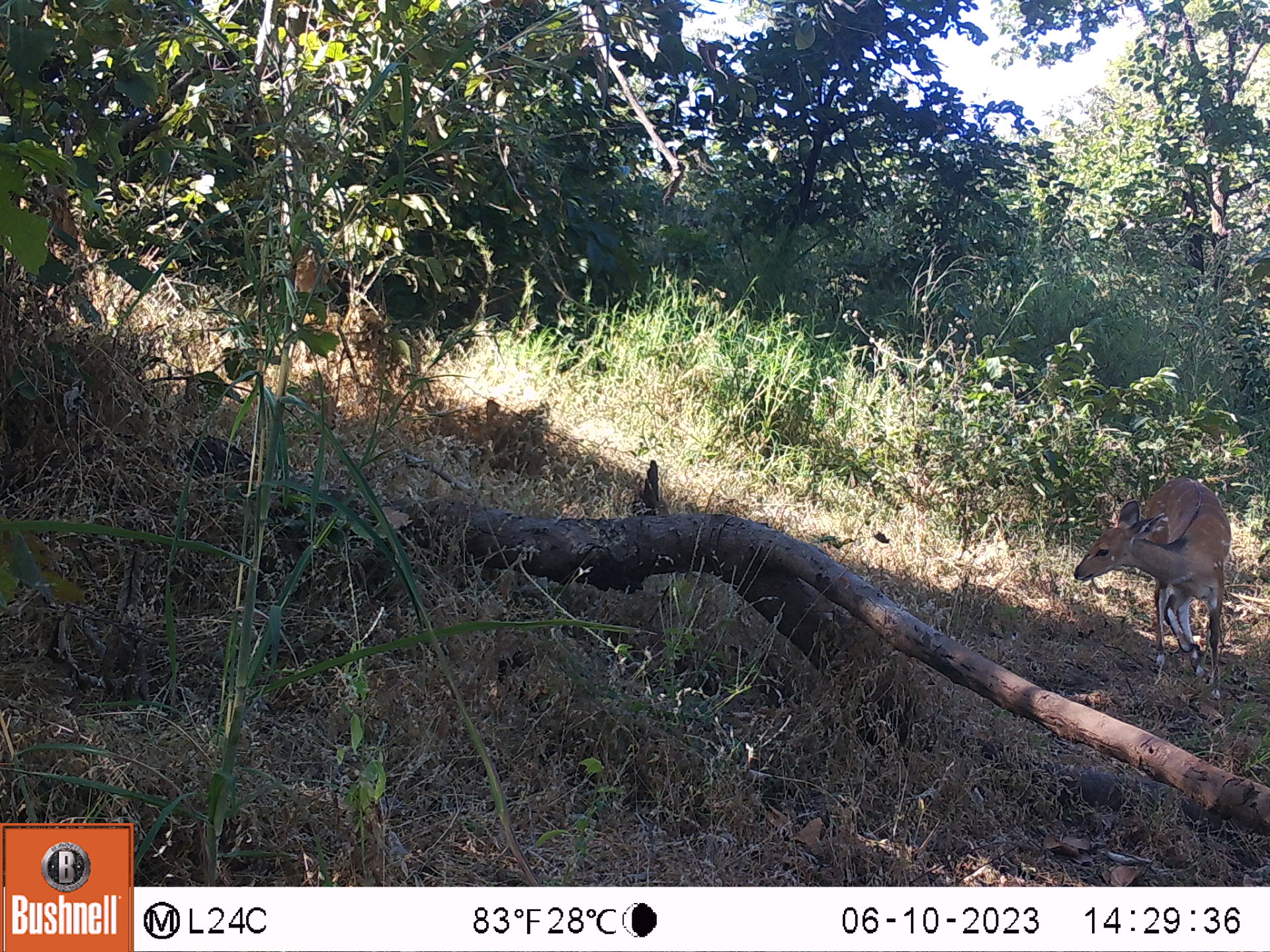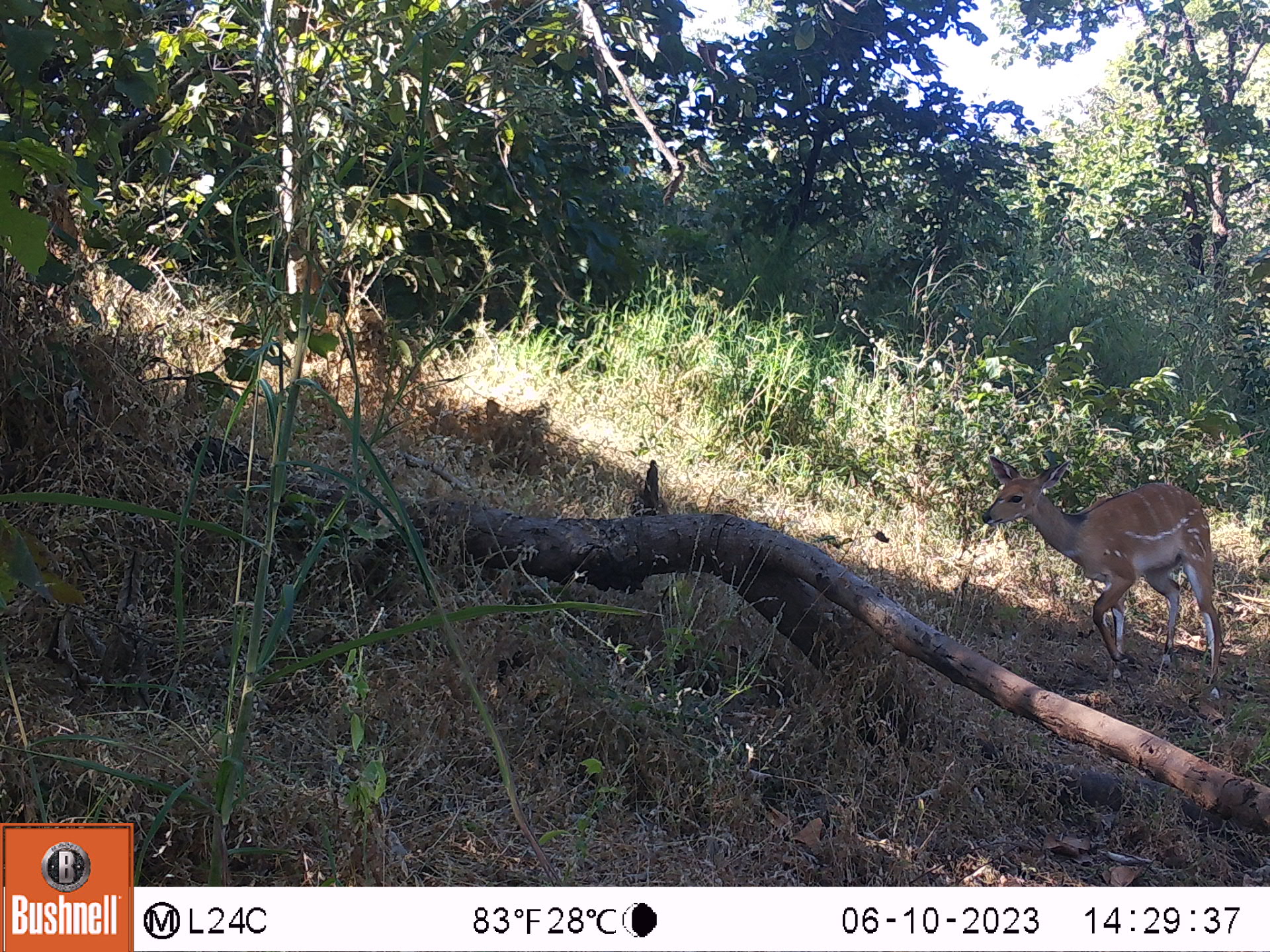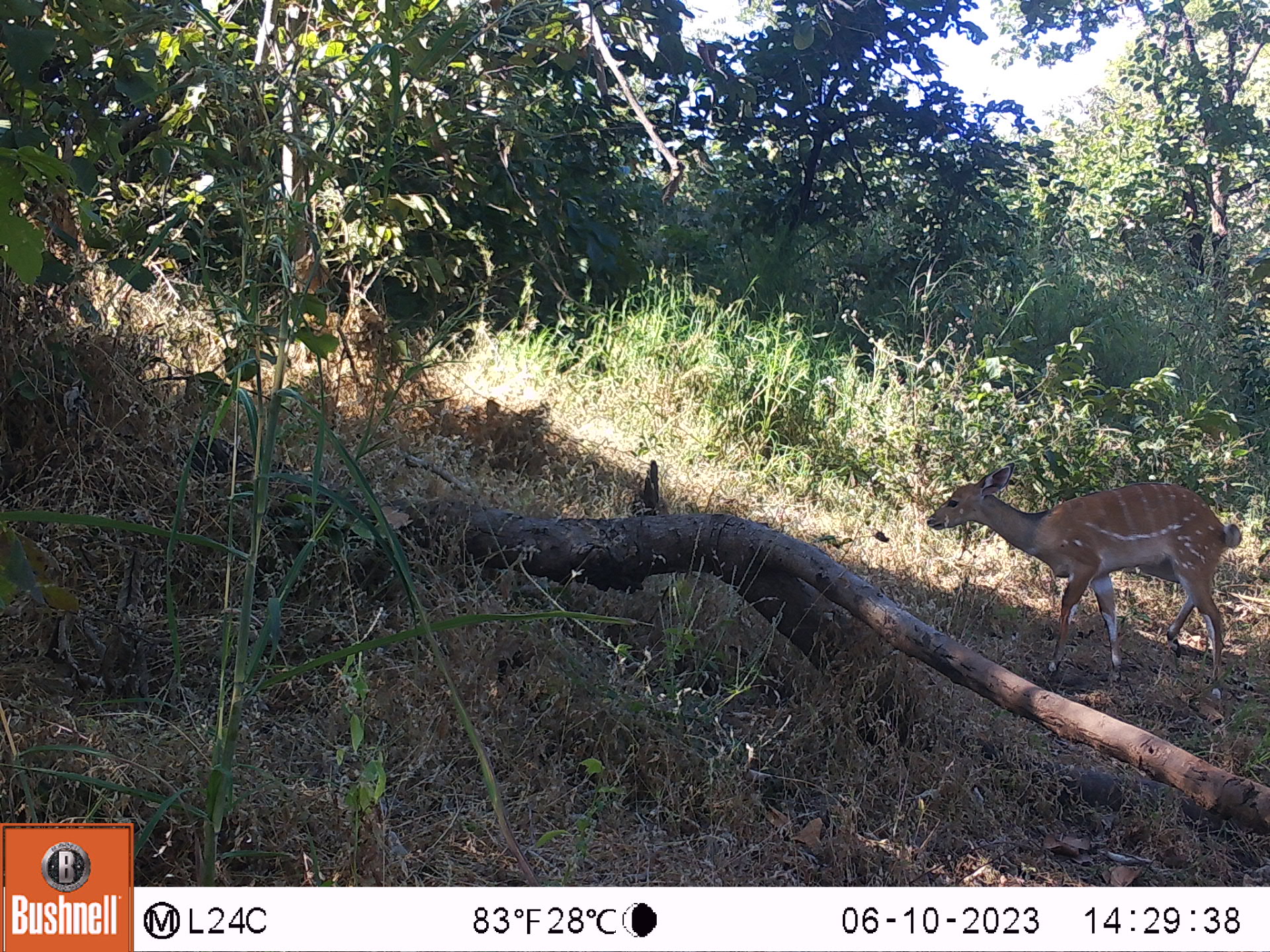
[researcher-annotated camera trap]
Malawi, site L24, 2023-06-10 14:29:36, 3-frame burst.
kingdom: Animalia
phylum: Chordata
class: Mammalia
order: Artiodactyla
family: Bovidae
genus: Tragelaphus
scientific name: Tragelaphus sylvaticus sylvaticus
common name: cape bushbuck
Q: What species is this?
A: Cape bushbuck (Tragelaphus sylvaticus sylvaticus).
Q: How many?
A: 1.